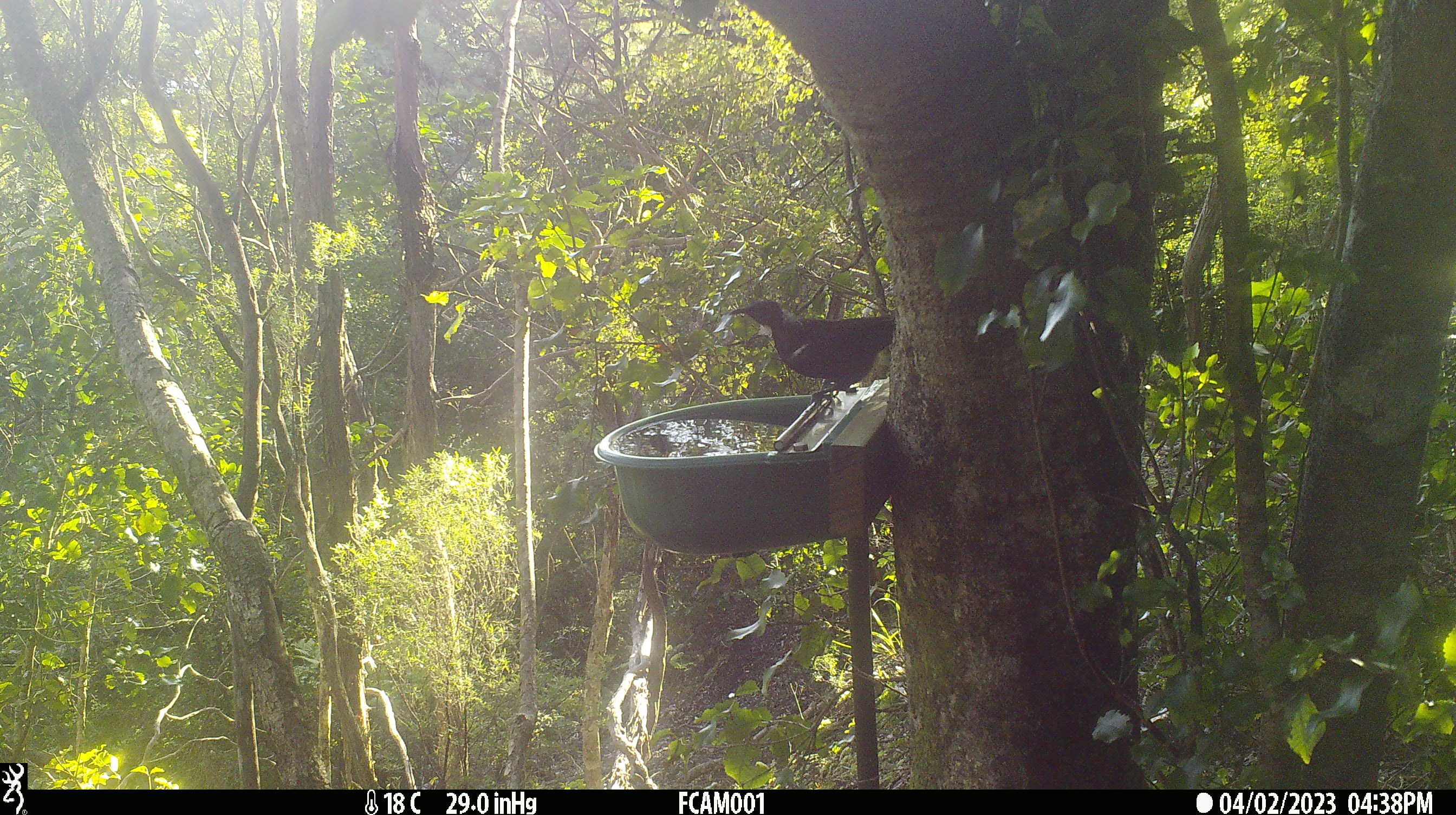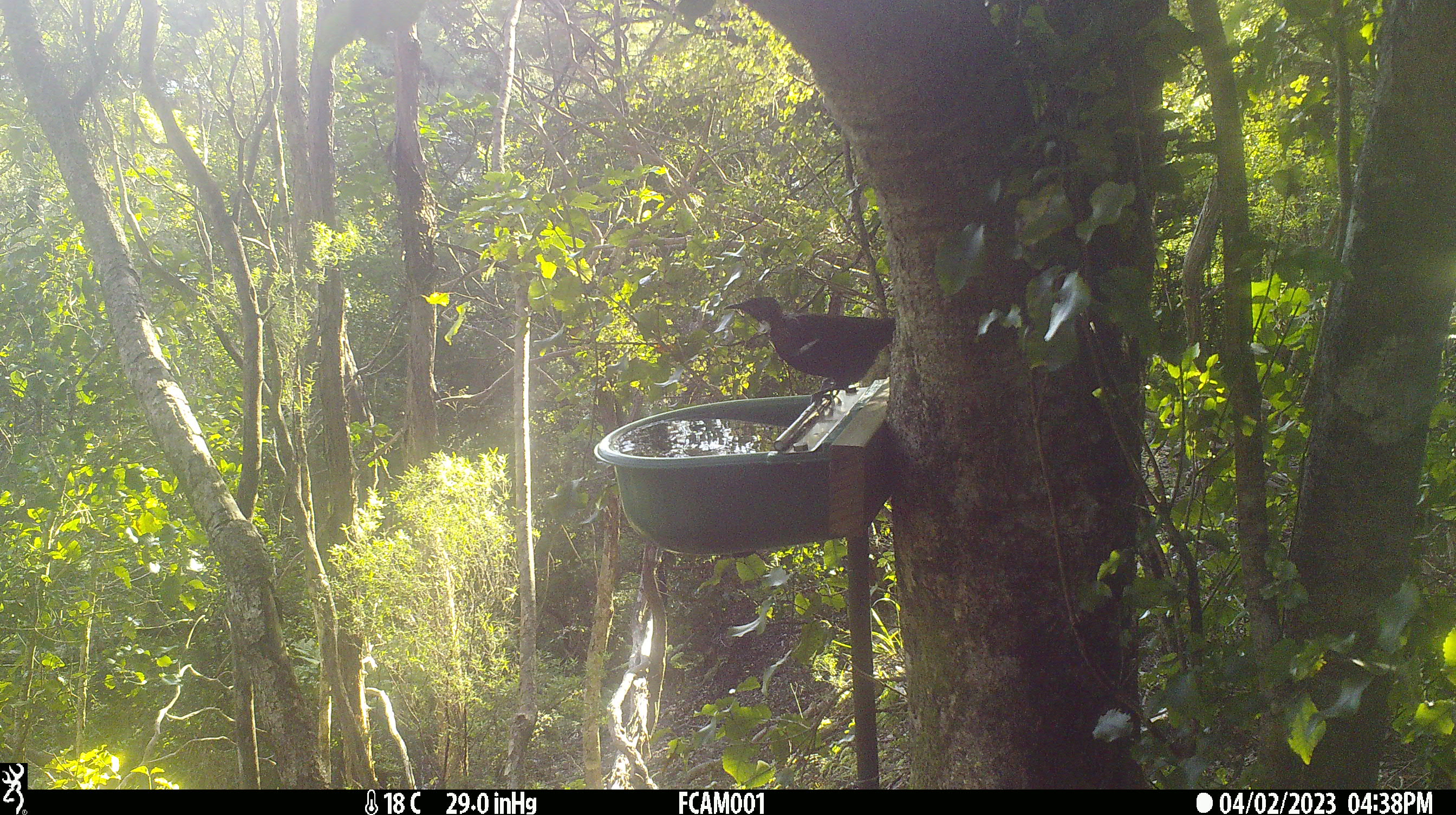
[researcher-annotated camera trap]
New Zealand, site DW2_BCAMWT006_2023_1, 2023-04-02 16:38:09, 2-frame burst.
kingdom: Animalia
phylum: Chordata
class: Aves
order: Passeriformes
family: Meliphagidae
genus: Prosthemadera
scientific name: Prosthemadera novaeseelandiae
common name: tui